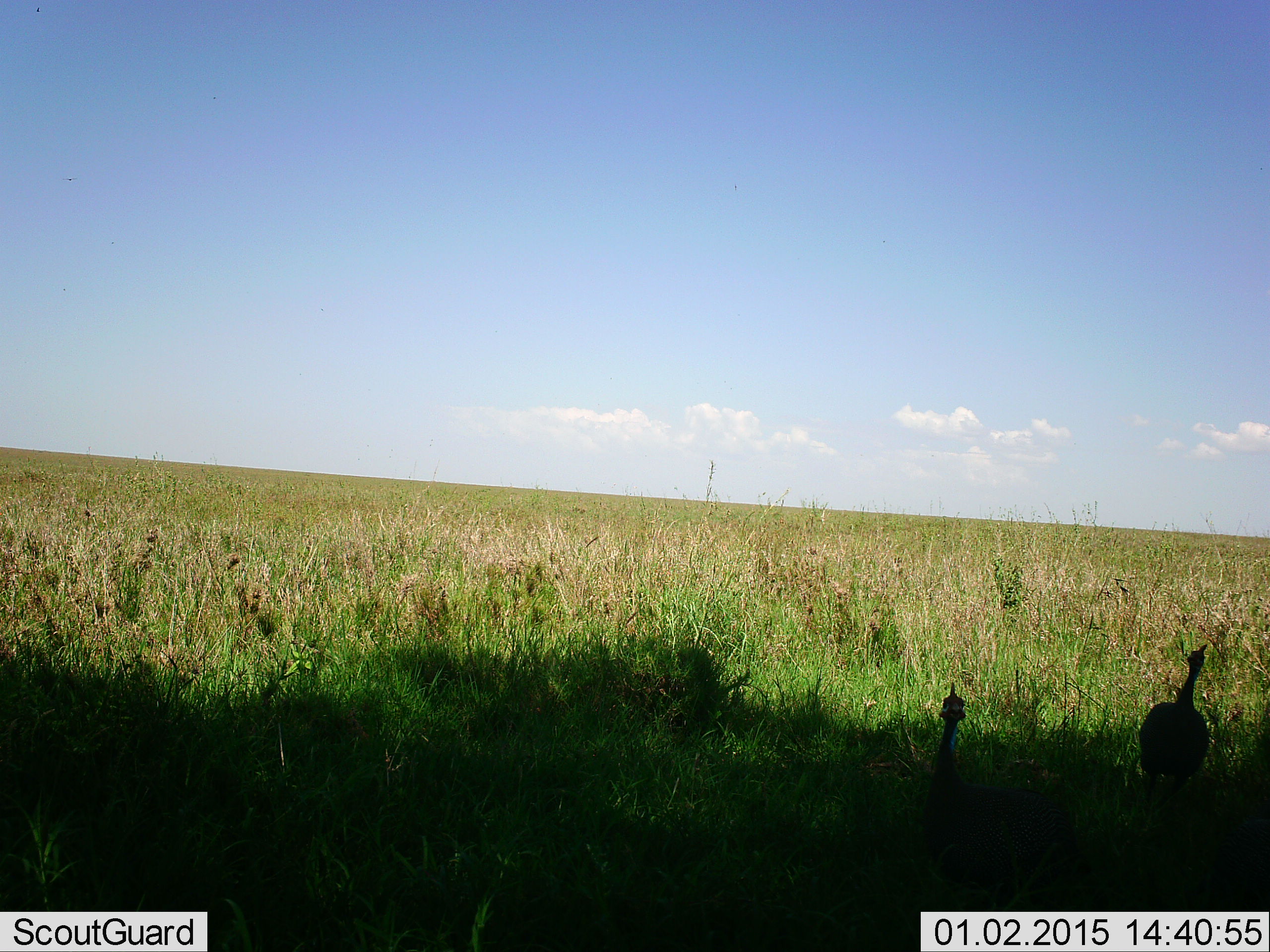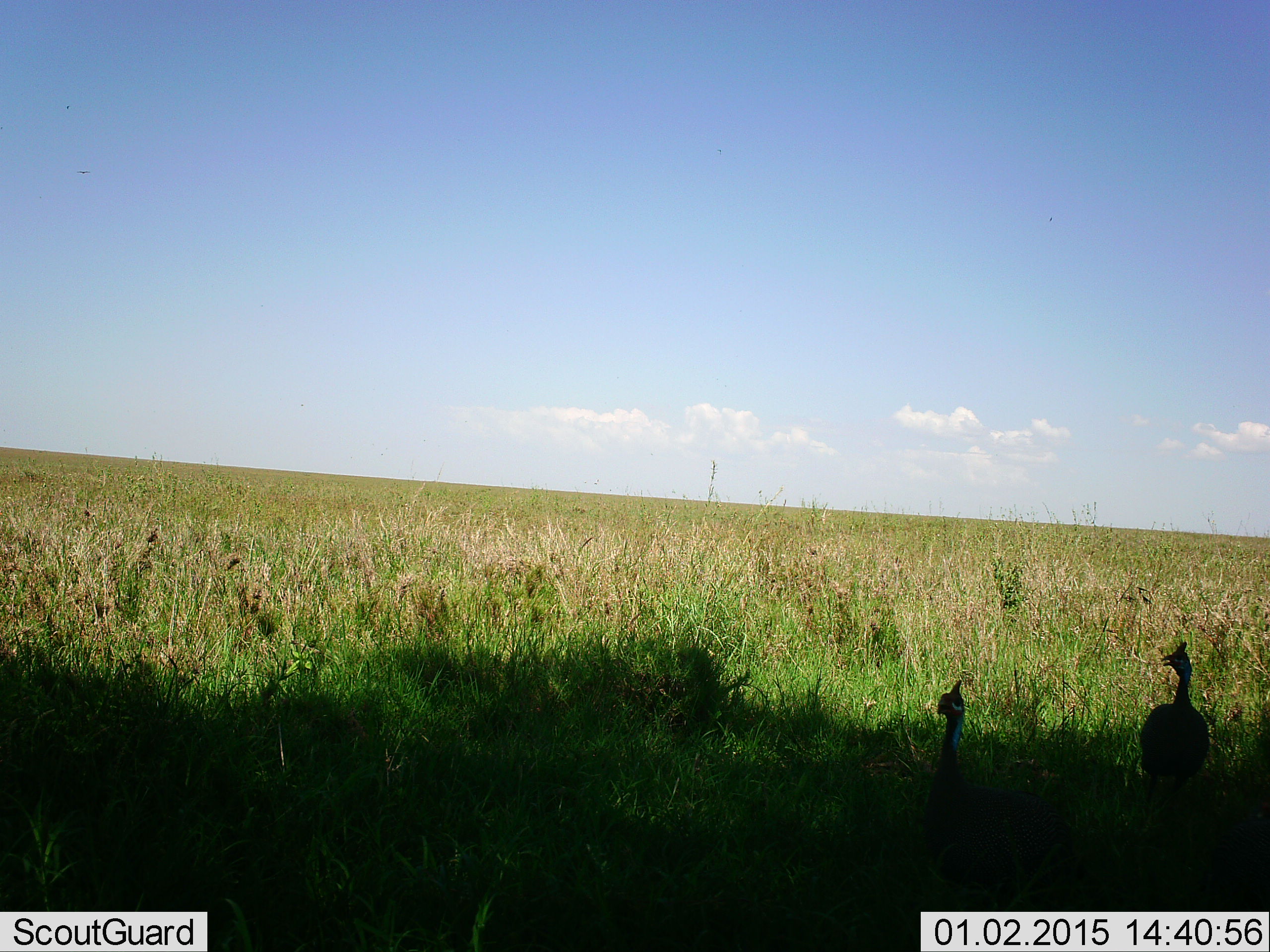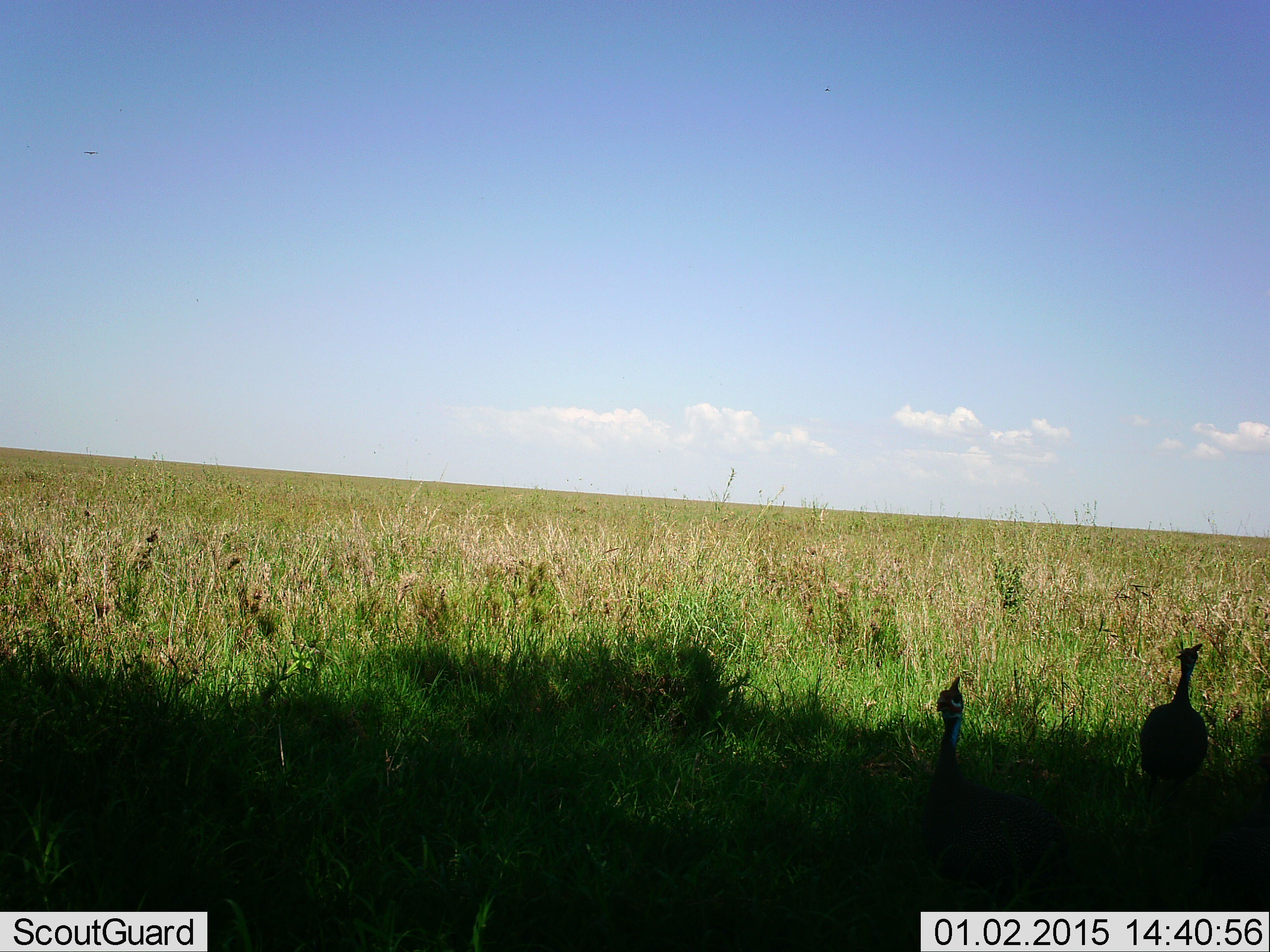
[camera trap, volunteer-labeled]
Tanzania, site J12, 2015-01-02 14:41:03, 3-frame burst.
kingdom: Animalia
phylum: Chordata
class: Aves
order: Galliformes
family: Numididae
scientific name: Numididae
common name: guinea fowl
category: guineafowl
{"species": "guineafowl (guinea fowl) (Numididae)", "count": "2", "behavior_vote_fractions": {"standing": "100%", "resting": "0%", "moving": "10%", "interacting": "10%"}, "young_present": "0%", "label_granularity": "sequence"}